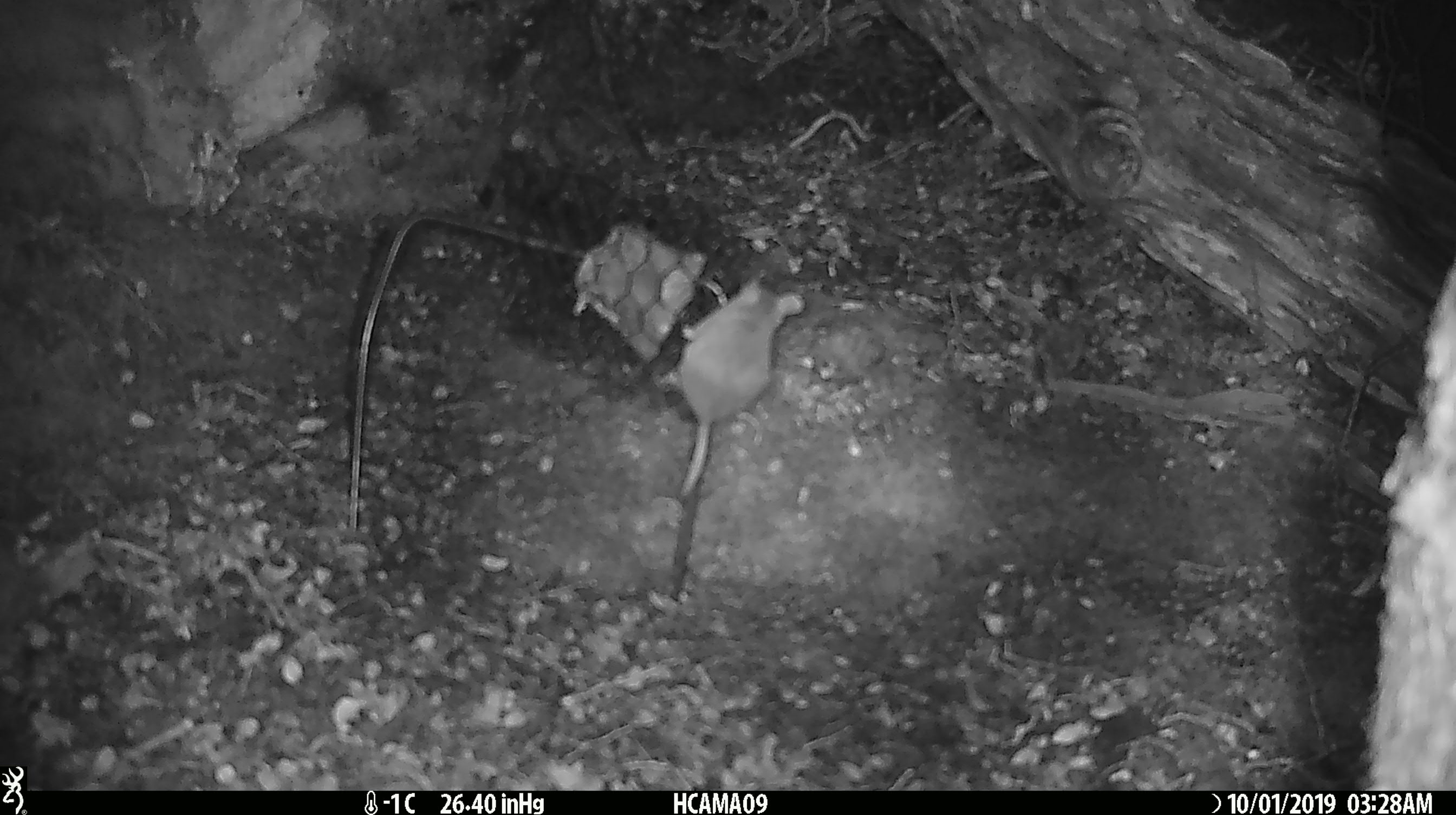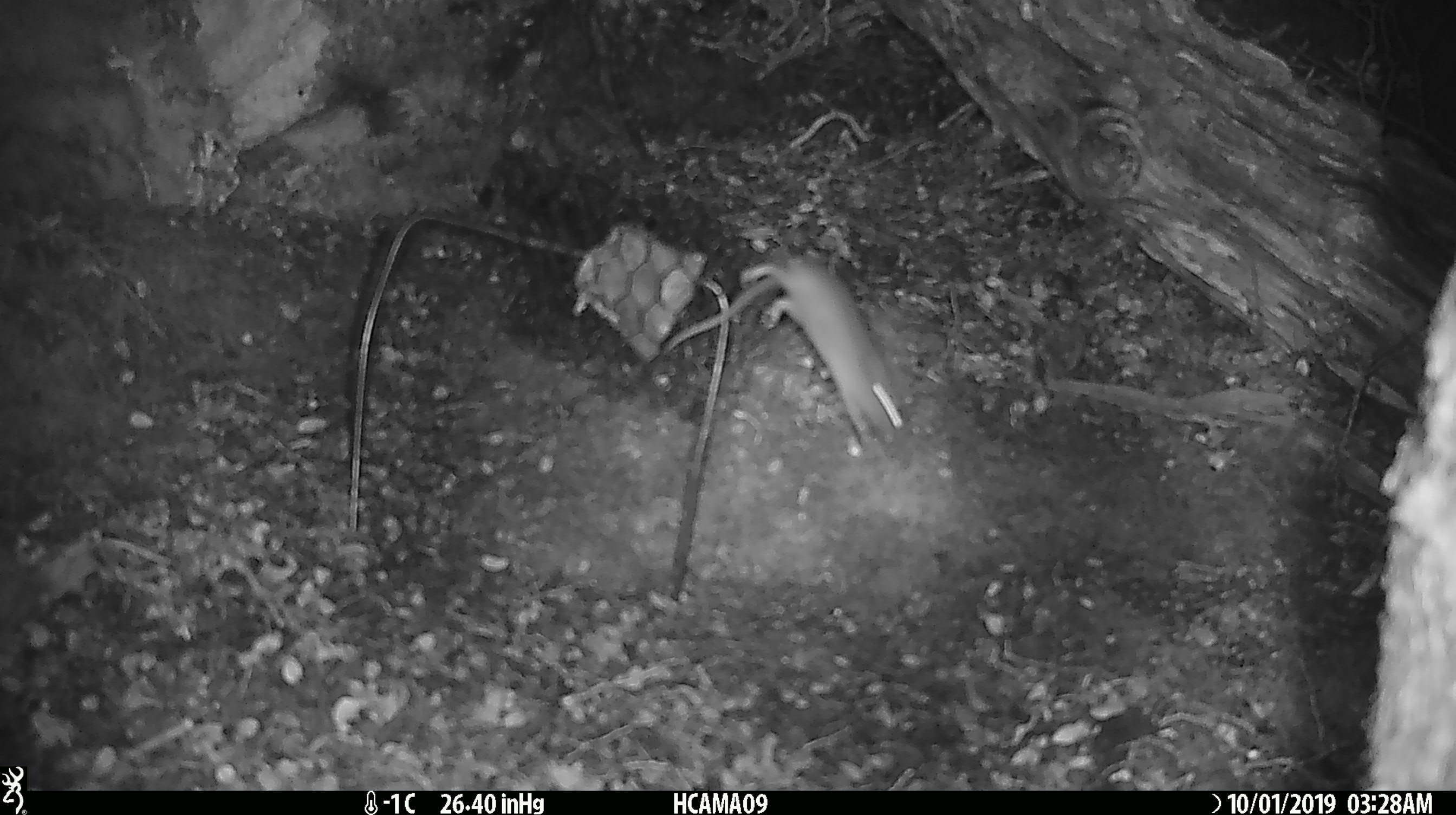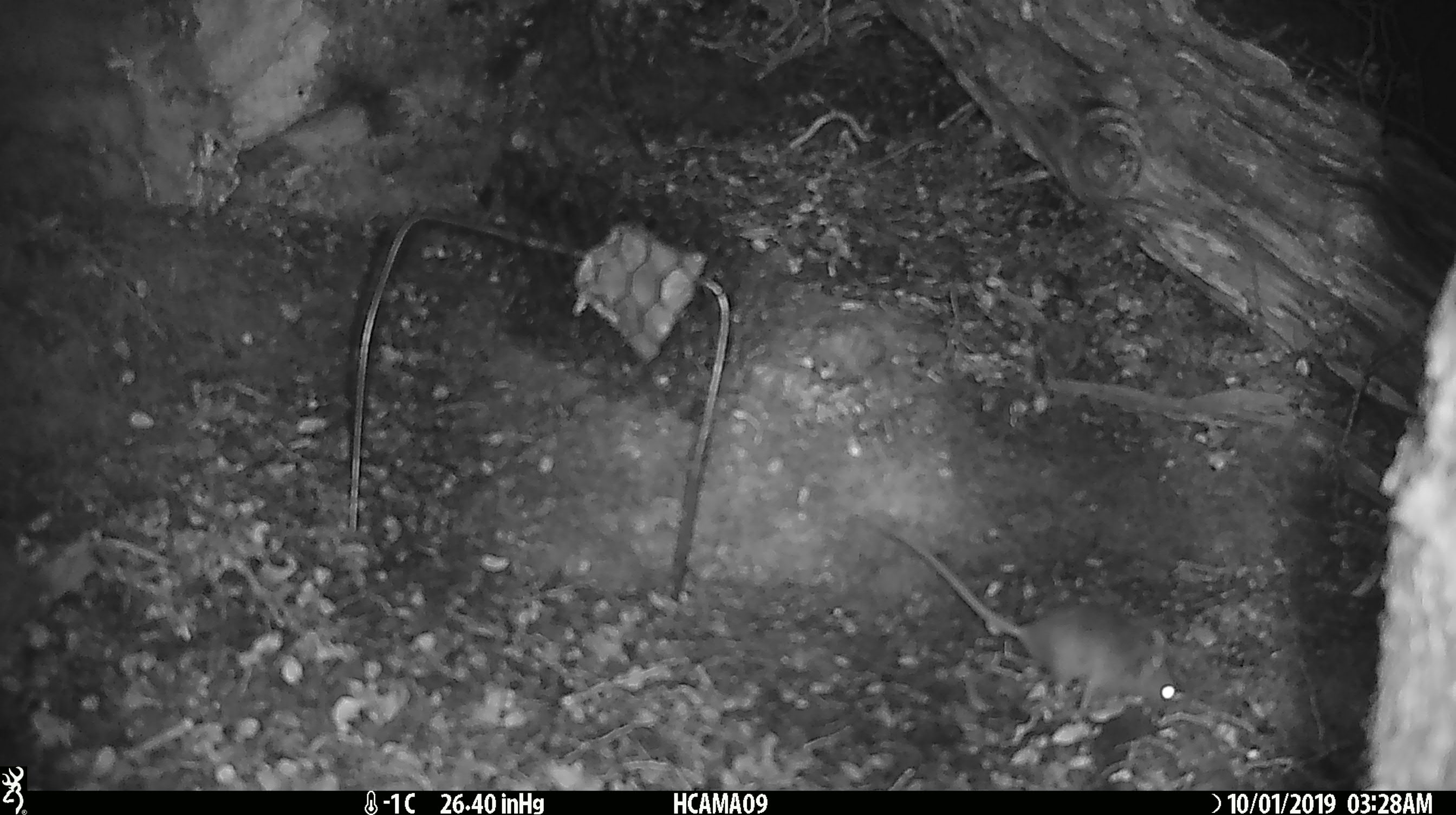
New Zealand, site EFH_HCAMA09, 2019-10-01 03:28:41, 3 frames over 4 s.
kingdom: Animalia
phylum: Chordata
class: Mammalia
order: Rodentia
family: Muridae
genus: Mus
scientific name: Mus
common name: mouse